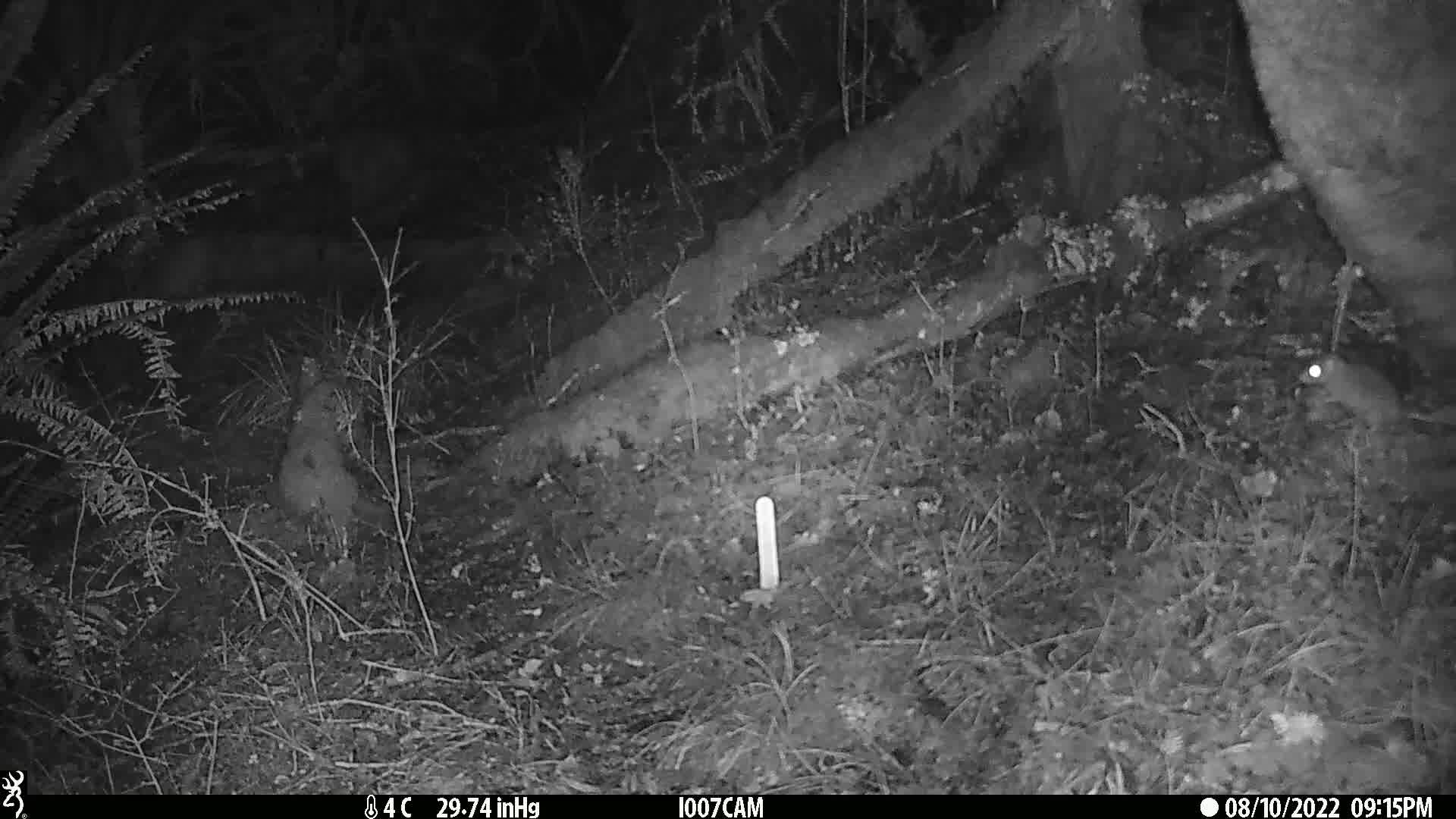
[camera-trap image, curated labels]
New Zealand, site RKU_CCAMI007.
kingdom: Animalia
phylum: Chordata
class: Mammalia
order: Rodentia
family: Muridae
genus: Rattus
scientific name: Rattus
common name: rat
Rat (Rattus).